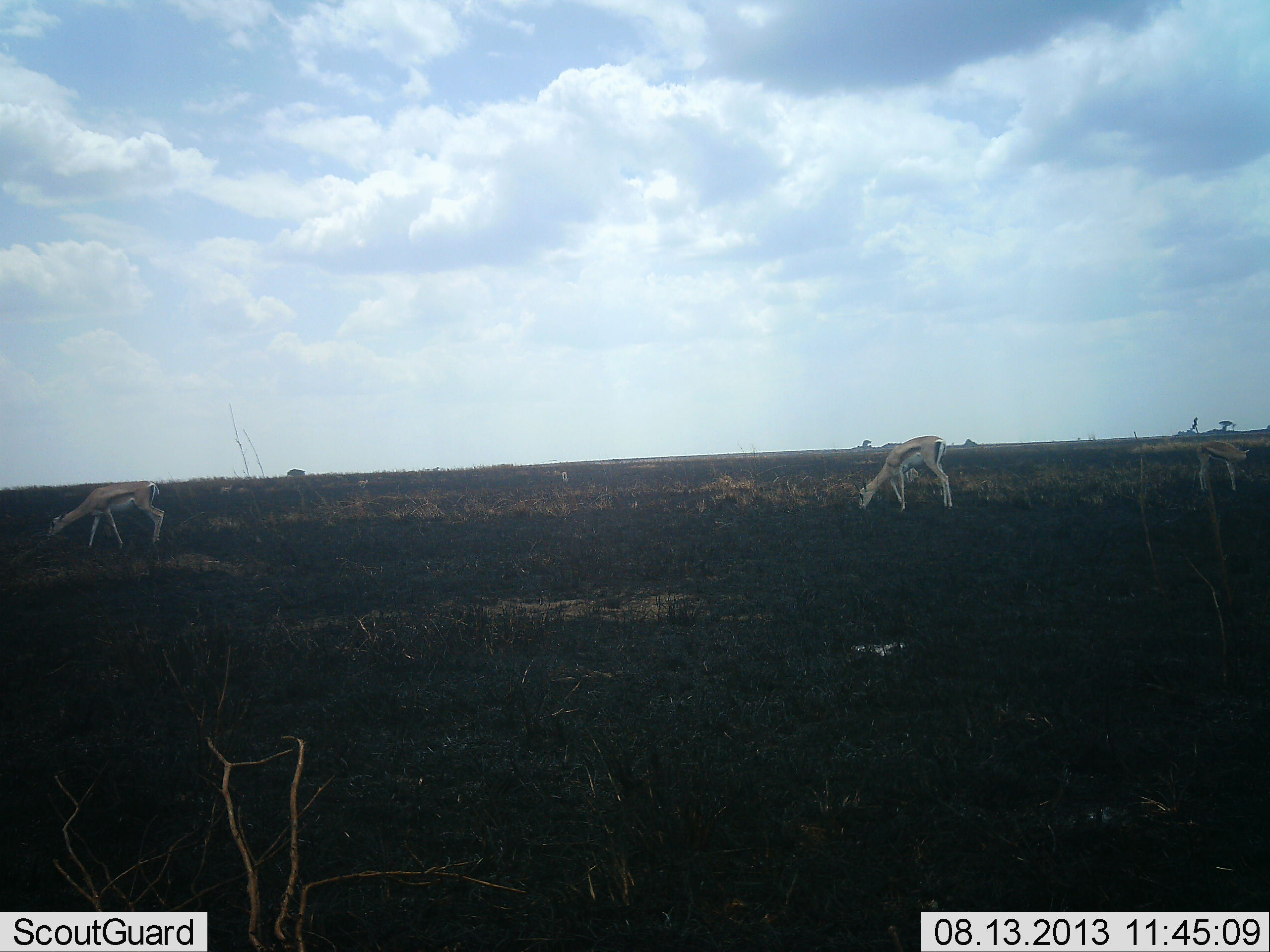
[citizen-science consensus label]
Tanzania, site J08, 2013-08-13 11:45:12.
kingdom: Animalia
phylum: Chordata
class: Mammalia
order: Artiodactyla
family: Bovidae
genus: Eudorcas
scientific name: Eudorcas thomsonii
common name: thomson's gazelle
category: gazellethomsons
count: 3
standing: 29%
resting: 0%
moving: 10%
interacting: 0%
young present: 0%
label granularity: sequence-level